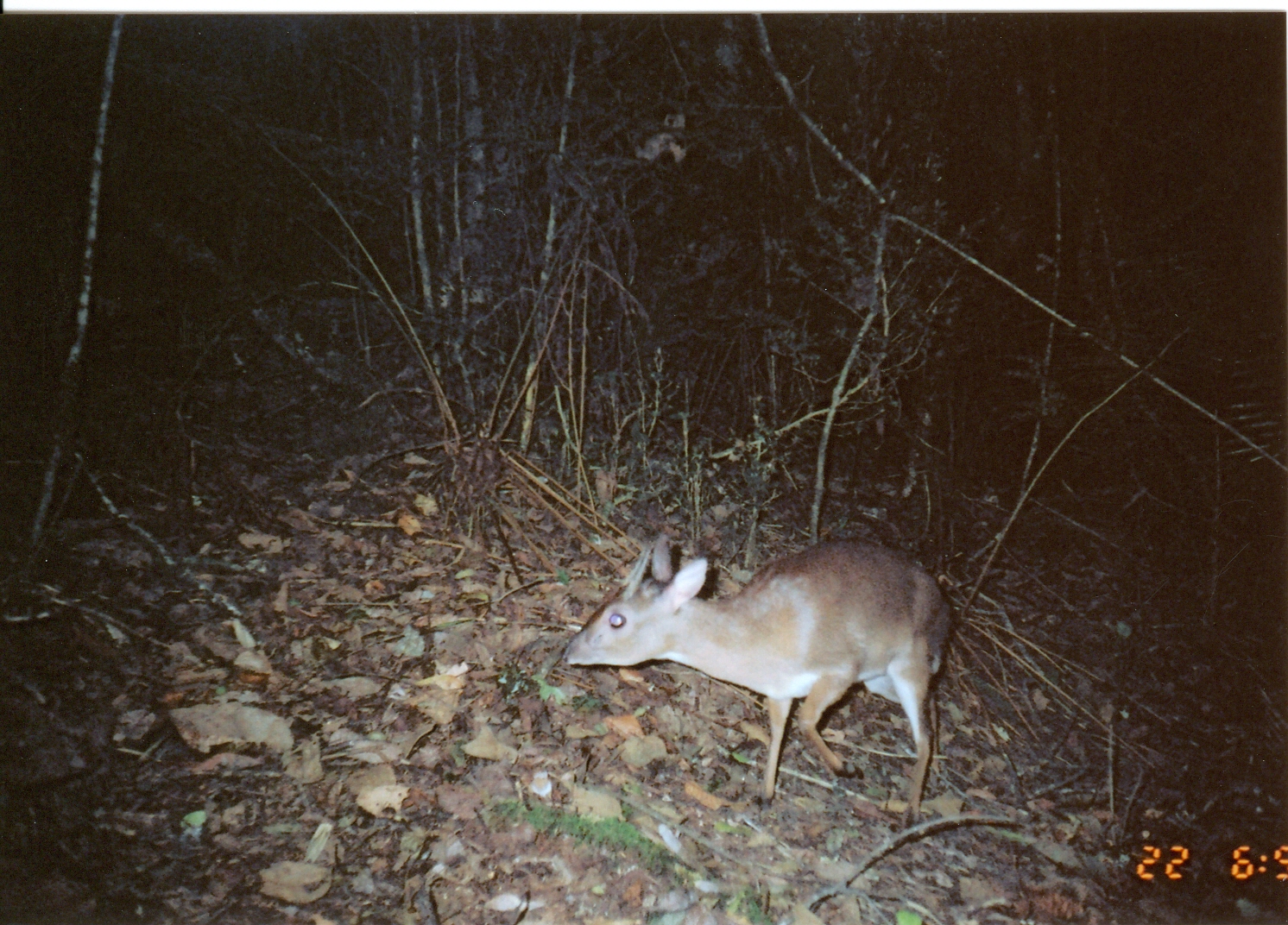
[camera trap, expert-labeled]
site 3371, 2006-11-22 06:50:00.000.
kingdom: Animalia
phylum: Chordata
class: Mammalia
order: Artiodactyla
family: Bovidae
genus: Nesotragus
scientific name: Nesotragus moschatus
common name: suni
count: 1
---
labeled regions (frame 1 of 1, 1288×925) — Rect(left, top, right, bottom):
nesotragus moschatus: Rect(559, 532, 953, 828)